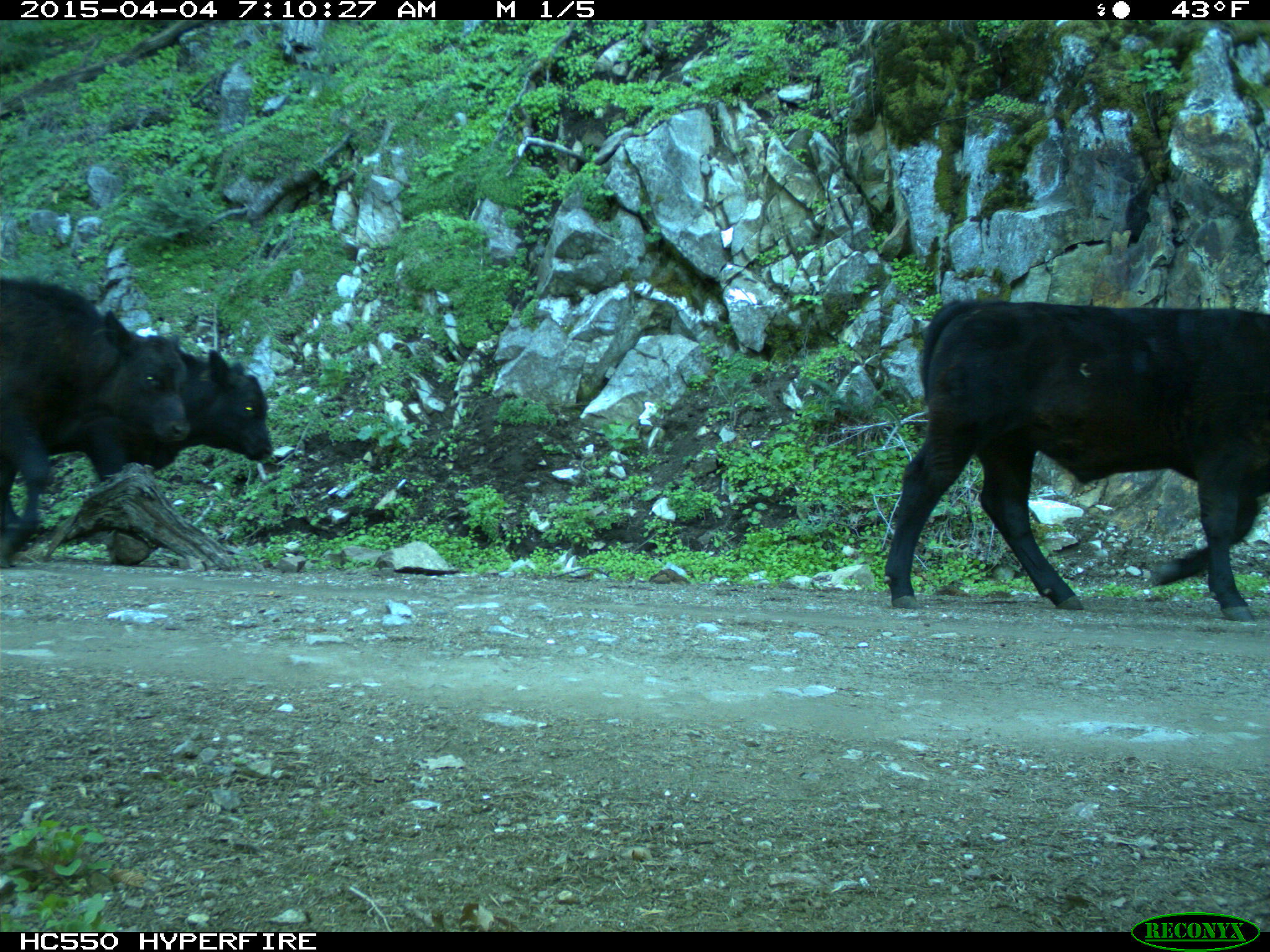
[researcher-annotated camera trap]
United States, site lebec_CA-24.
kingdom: Animalia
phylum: Chordata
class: Mammalia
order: Artiodactyla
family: Bovidae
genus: Bos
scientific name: Bos taurus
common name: domestic cow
Bos taurus (domestic cow).